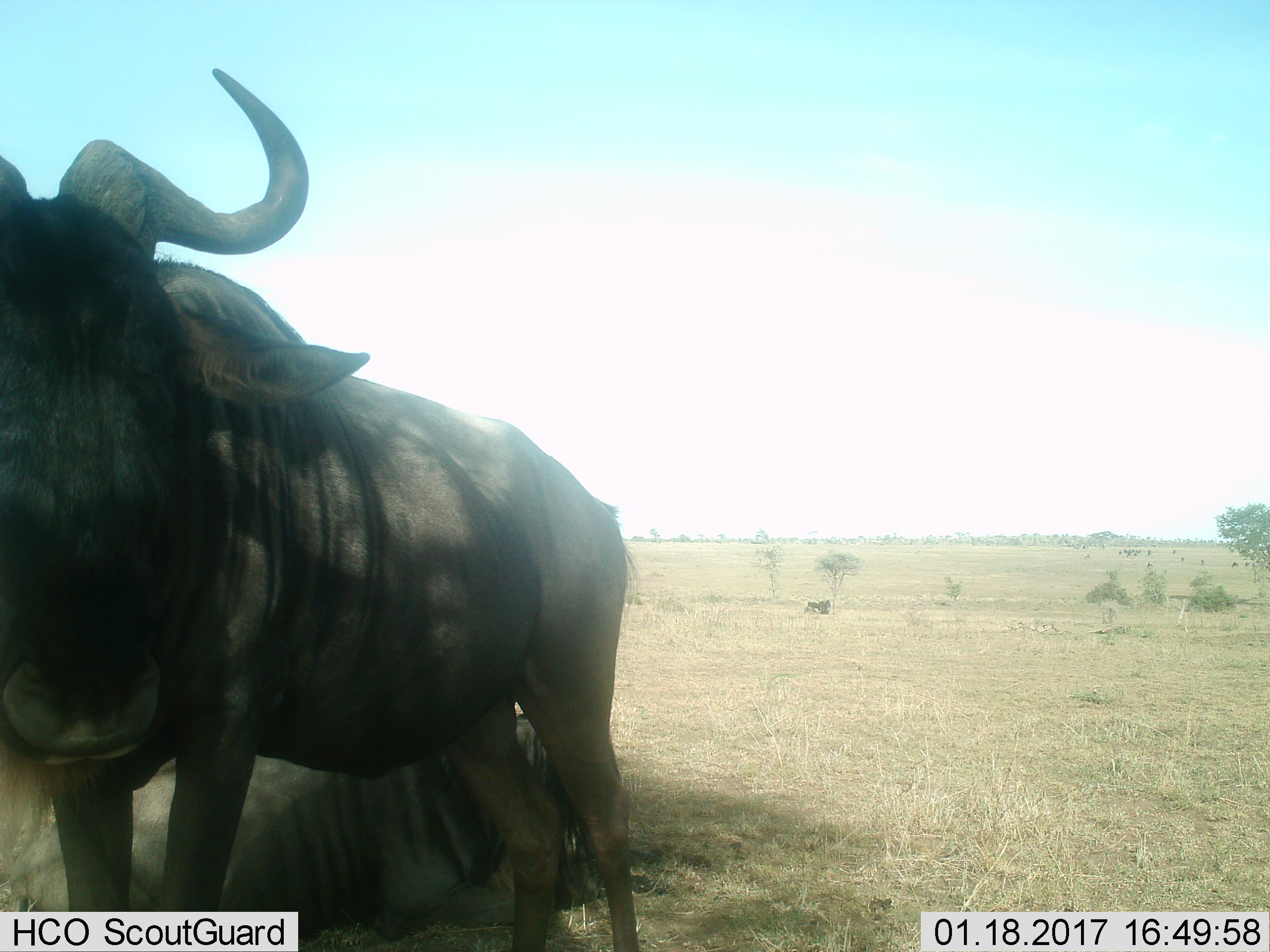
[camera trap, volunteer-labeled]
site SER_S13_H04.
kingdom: Animalia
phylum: Chordata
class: Mammalia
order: Artiodactyla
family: Bovidae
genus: Connochaetes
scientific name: Connochaetes taurinus taurinus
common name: blue wildebeest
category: wildebeestblue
Wildebeestblue (blue wildebeest) (Connochaetes taurinus taurinus), count 3. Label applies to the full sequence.